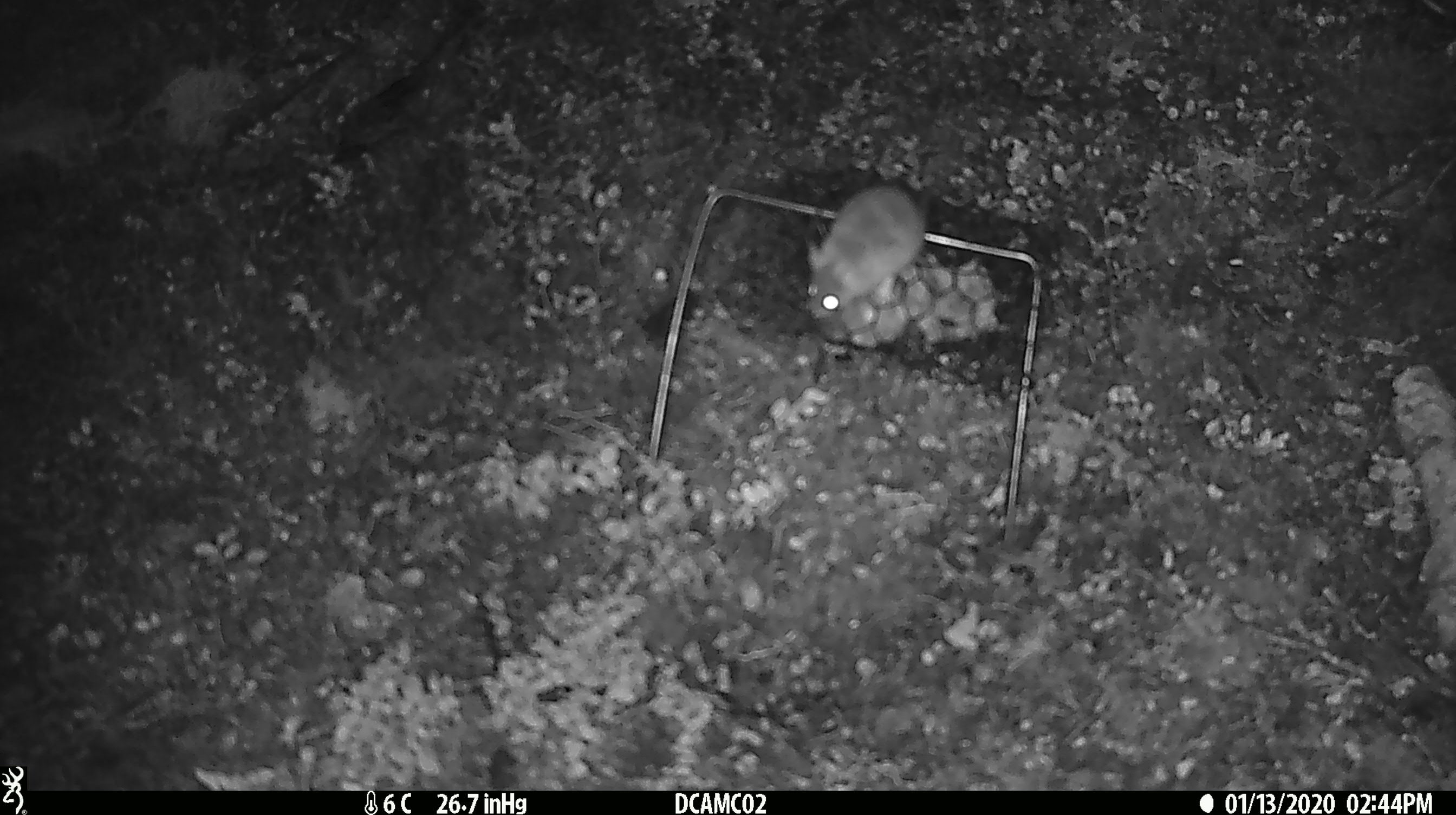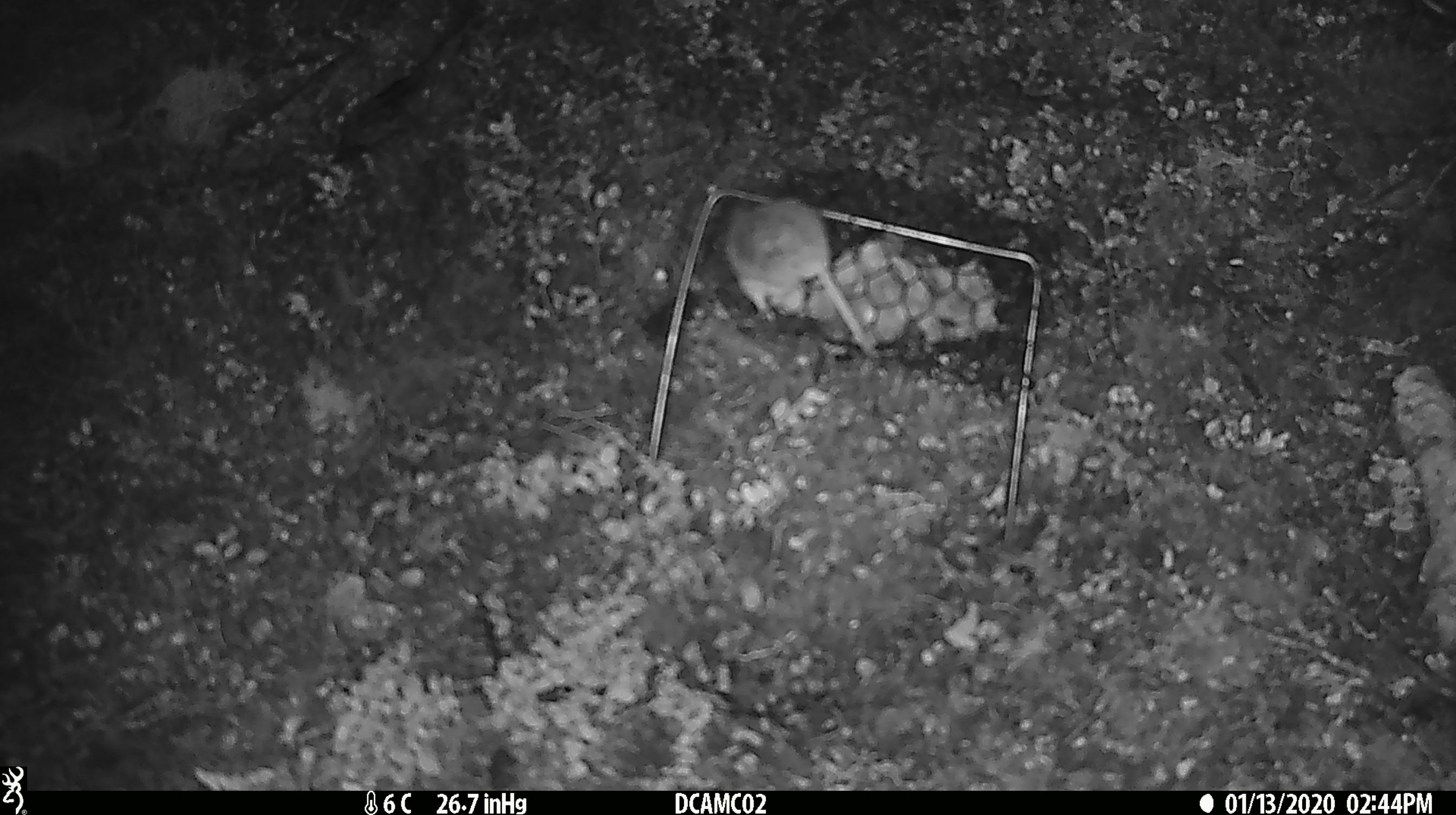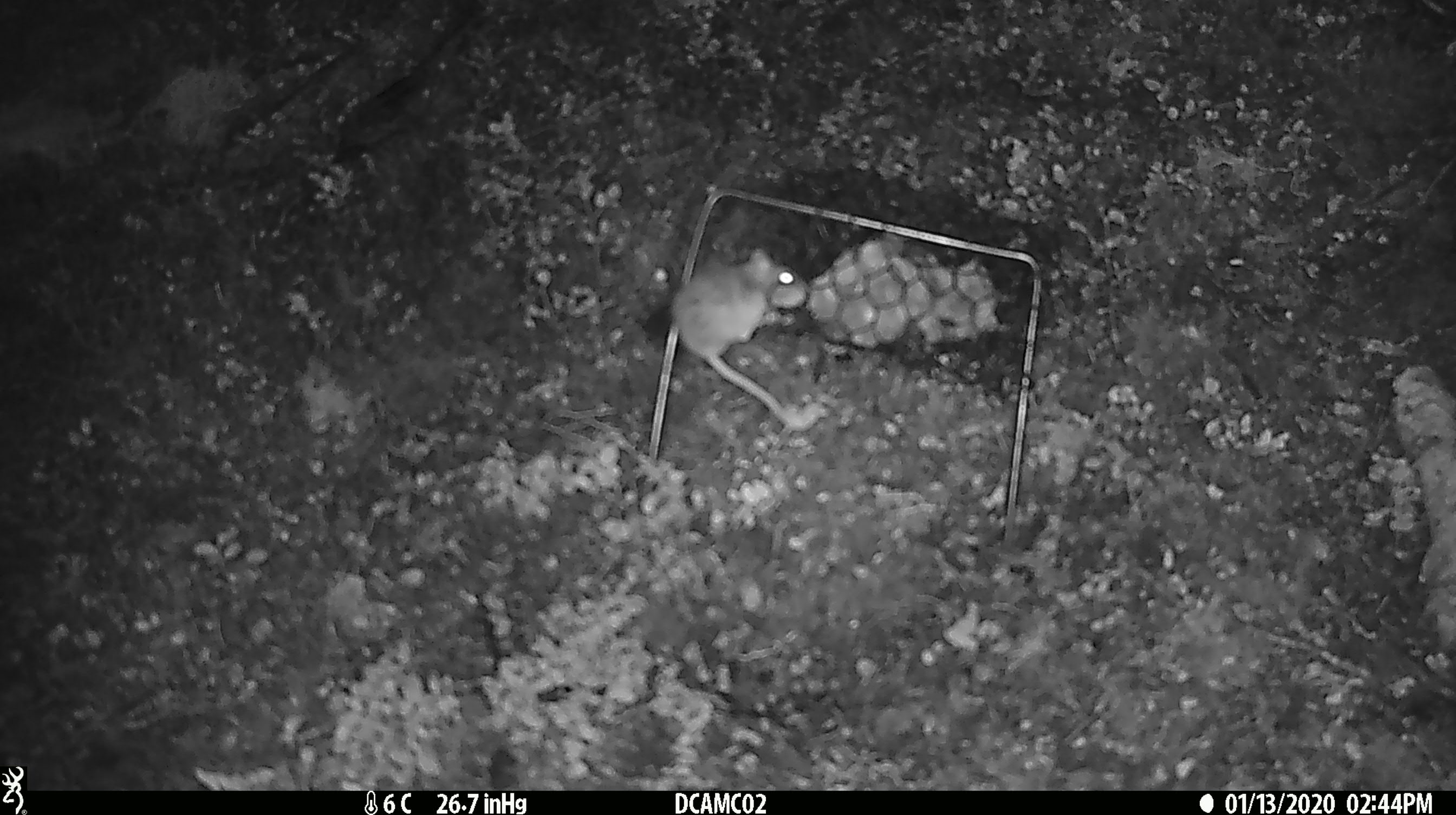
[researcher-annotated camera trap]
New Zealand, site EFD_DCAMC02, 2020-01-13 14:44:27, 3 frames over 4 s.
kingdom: Animalia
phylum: Chordata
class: Mammalia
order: Rodentia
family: Muridae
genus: Mus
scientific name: Mus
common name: mouse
Mouse (Mus).